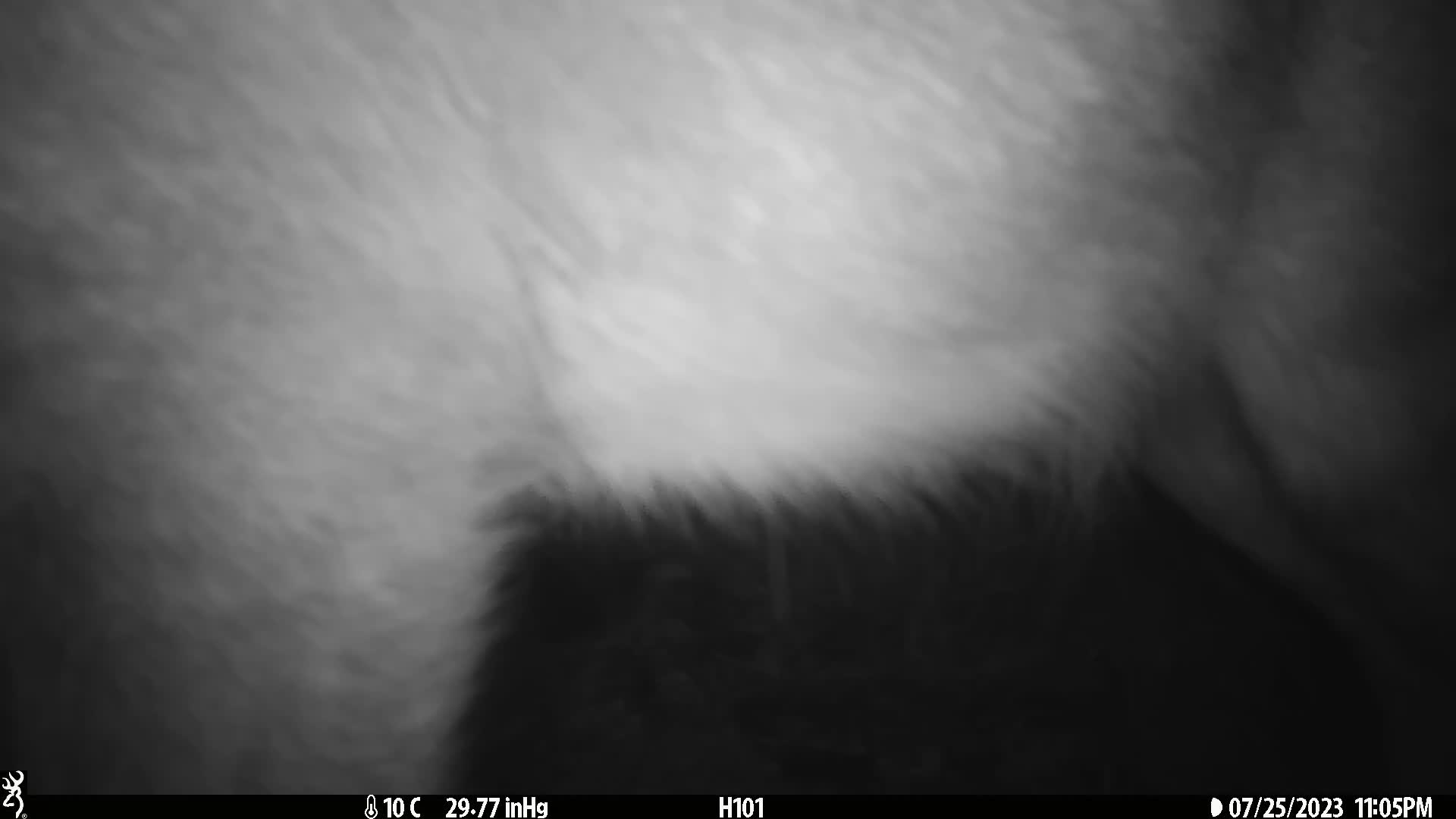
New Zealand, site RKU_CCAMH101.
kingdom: Animalia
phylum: Chordata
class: Mammalia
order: Artiodactyla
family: Cervidae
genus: Odocoileus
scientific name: Odocoileus virginianus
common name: white-tailed deer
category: white tailed deer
White tailed deer (white-tailed deer) (Odocoileus virginianus).